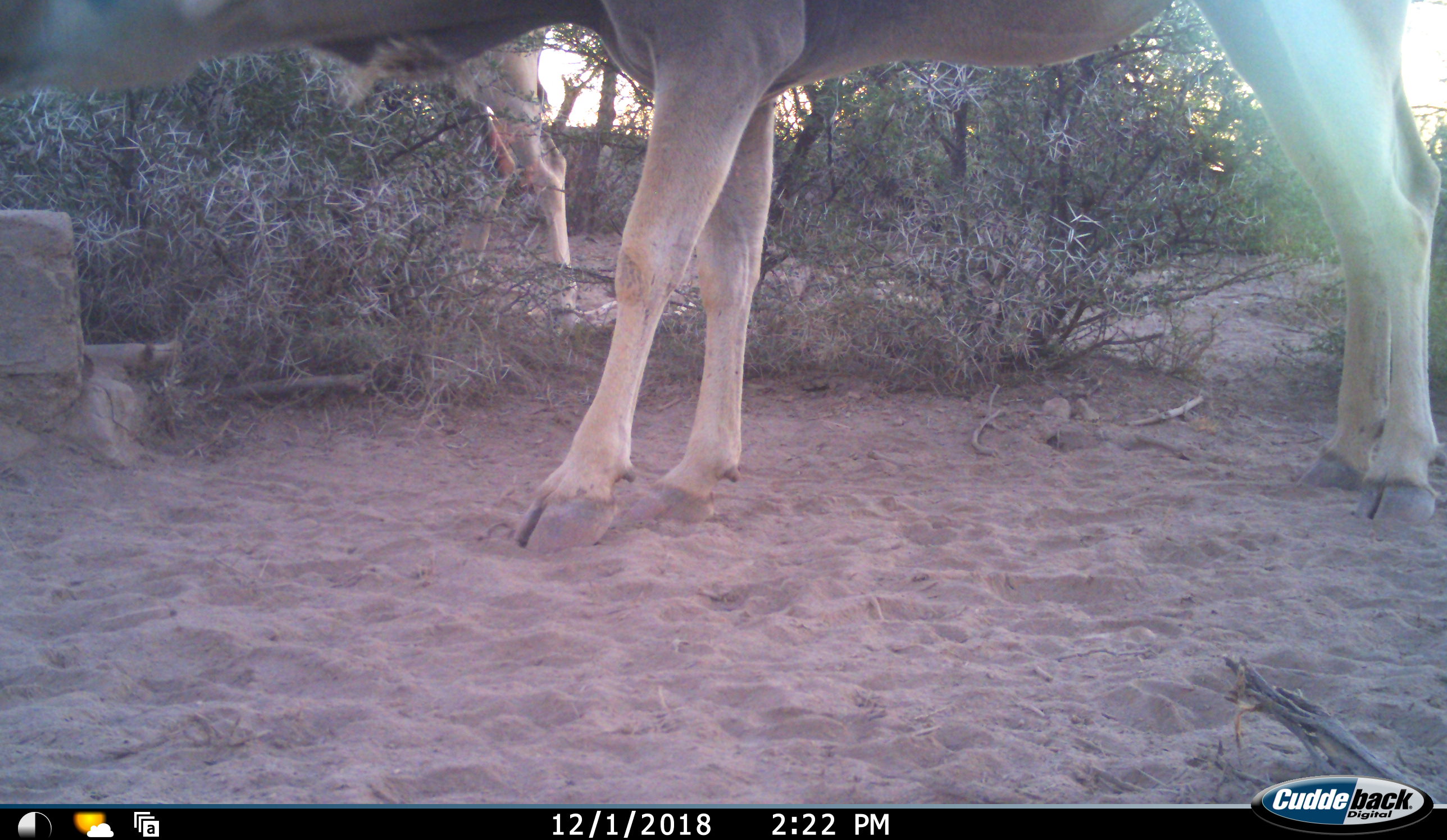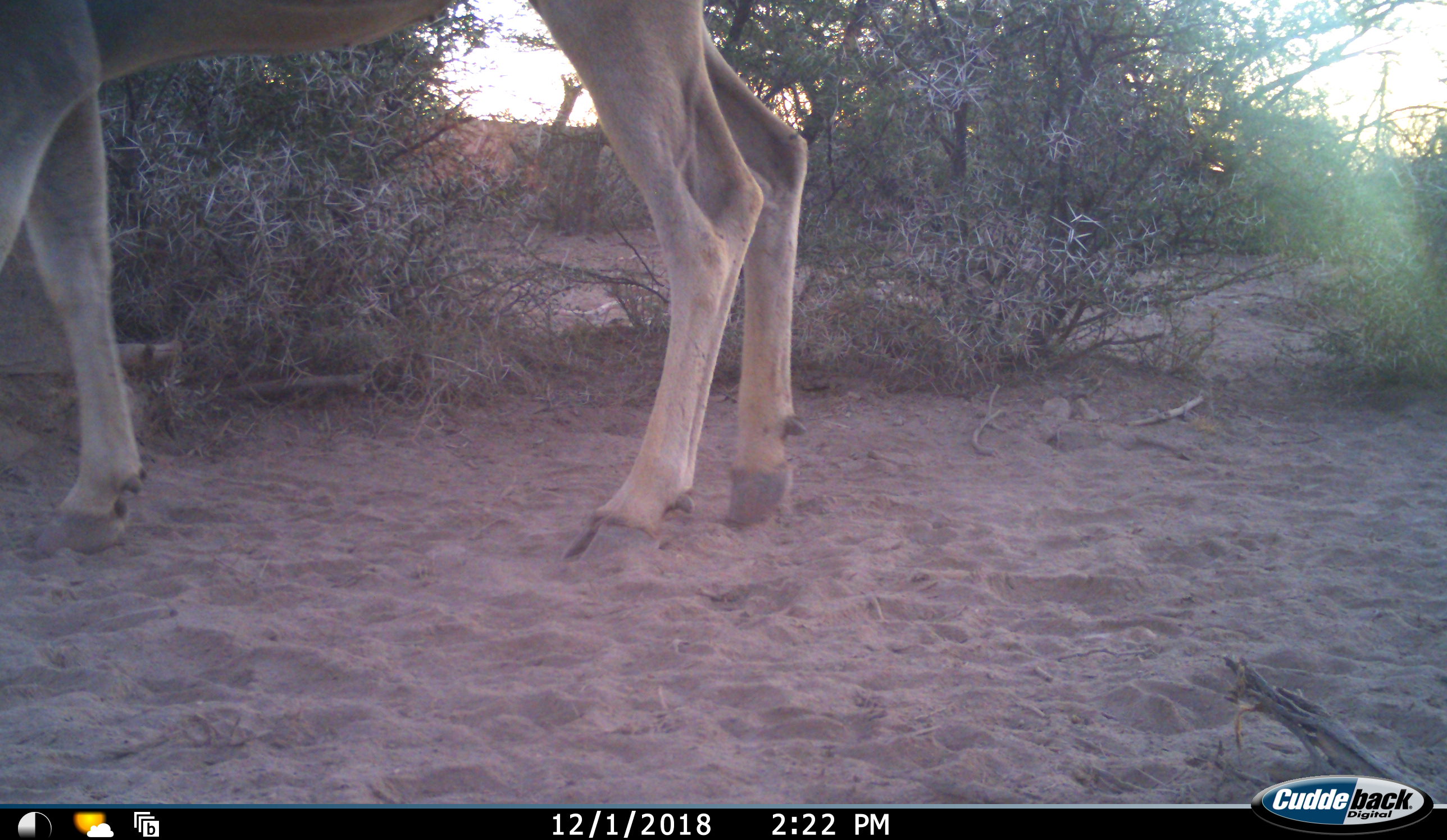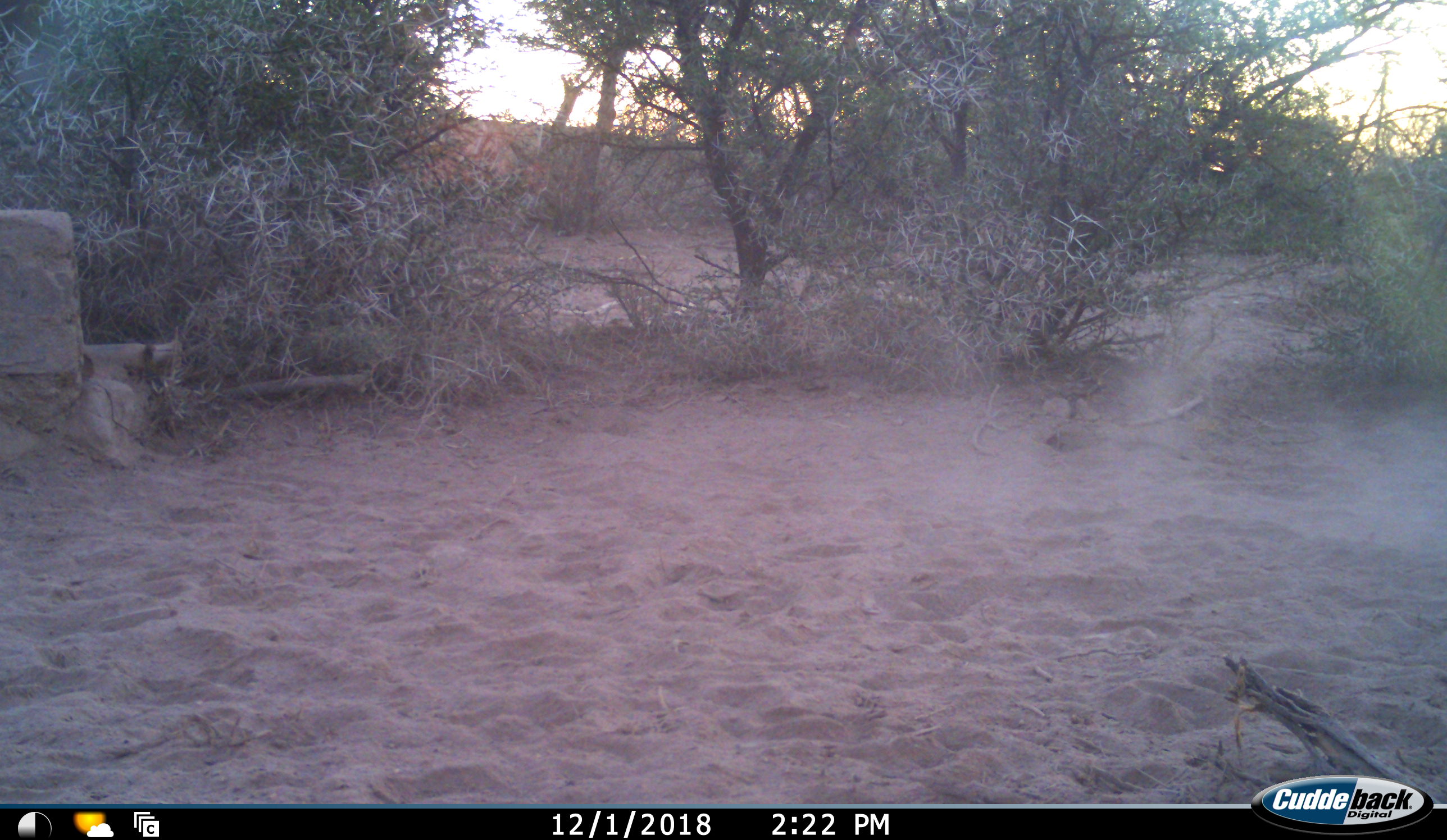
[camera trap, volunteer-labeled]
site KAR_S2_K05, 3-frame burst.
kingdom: Animalia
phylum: Chordata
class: Mammalia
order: Artiodactyla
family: Bovidae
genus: Tragelaphus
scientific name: Tragelaphus oryx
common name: eland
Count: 2.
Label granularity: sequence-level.